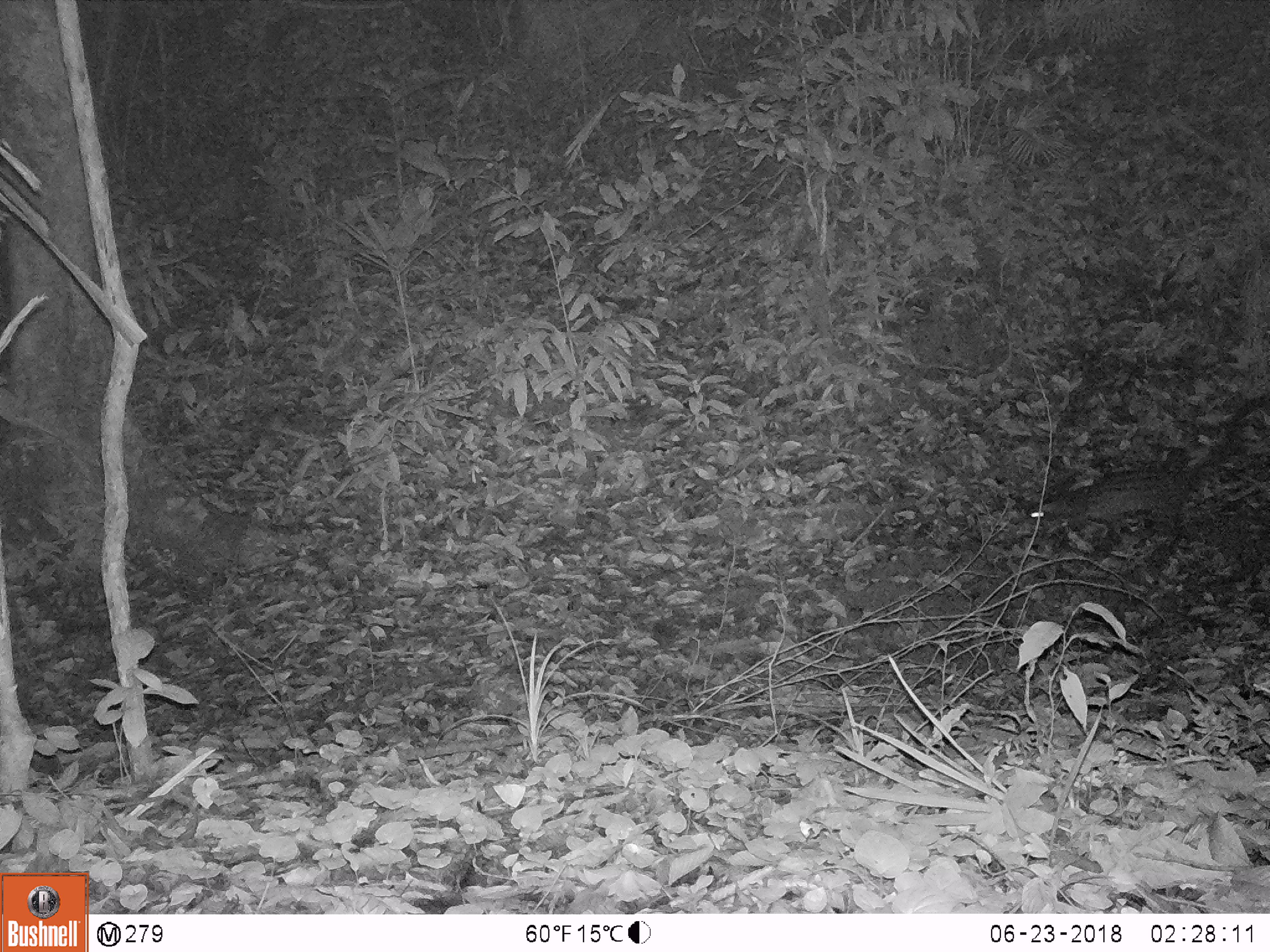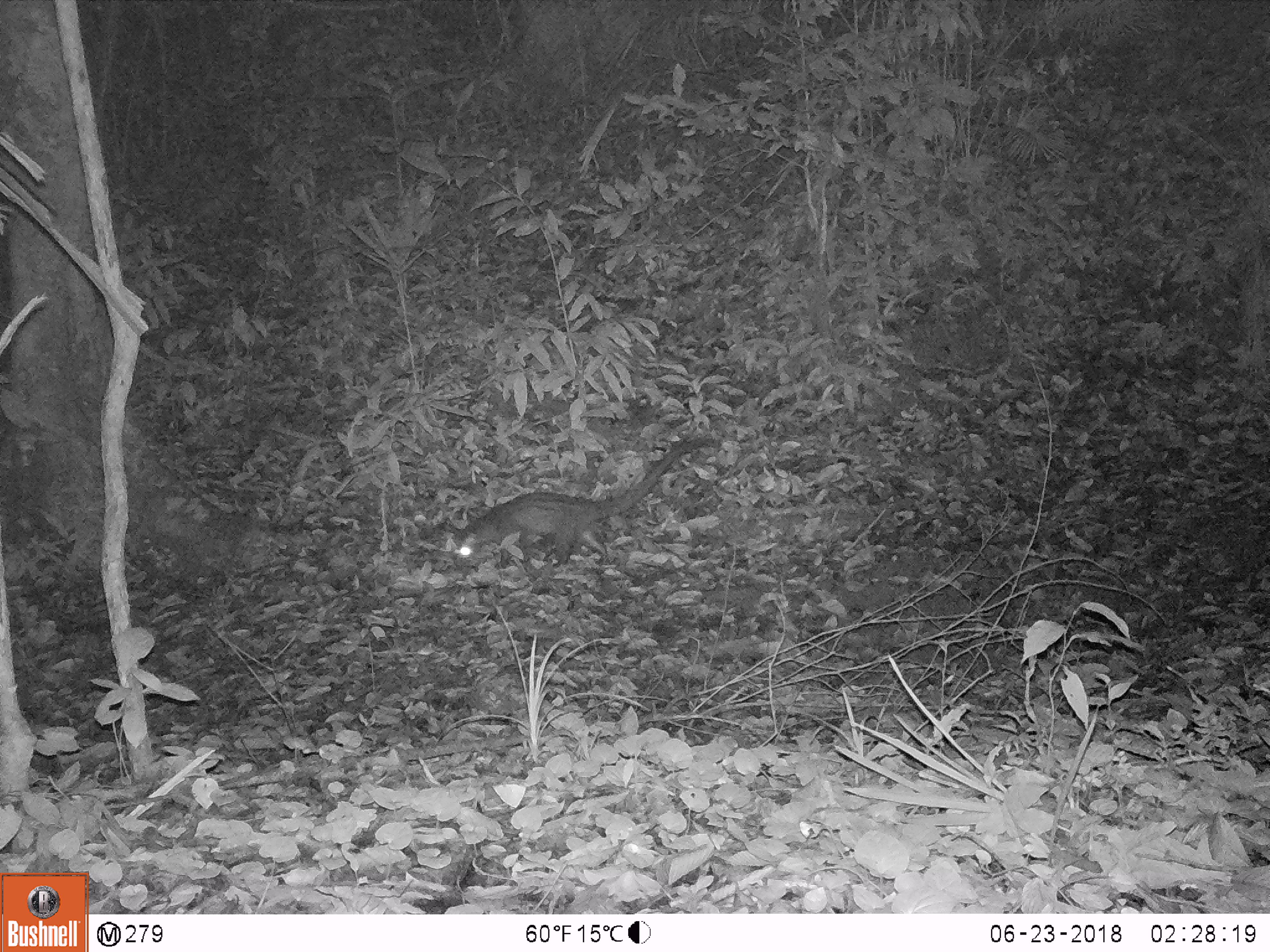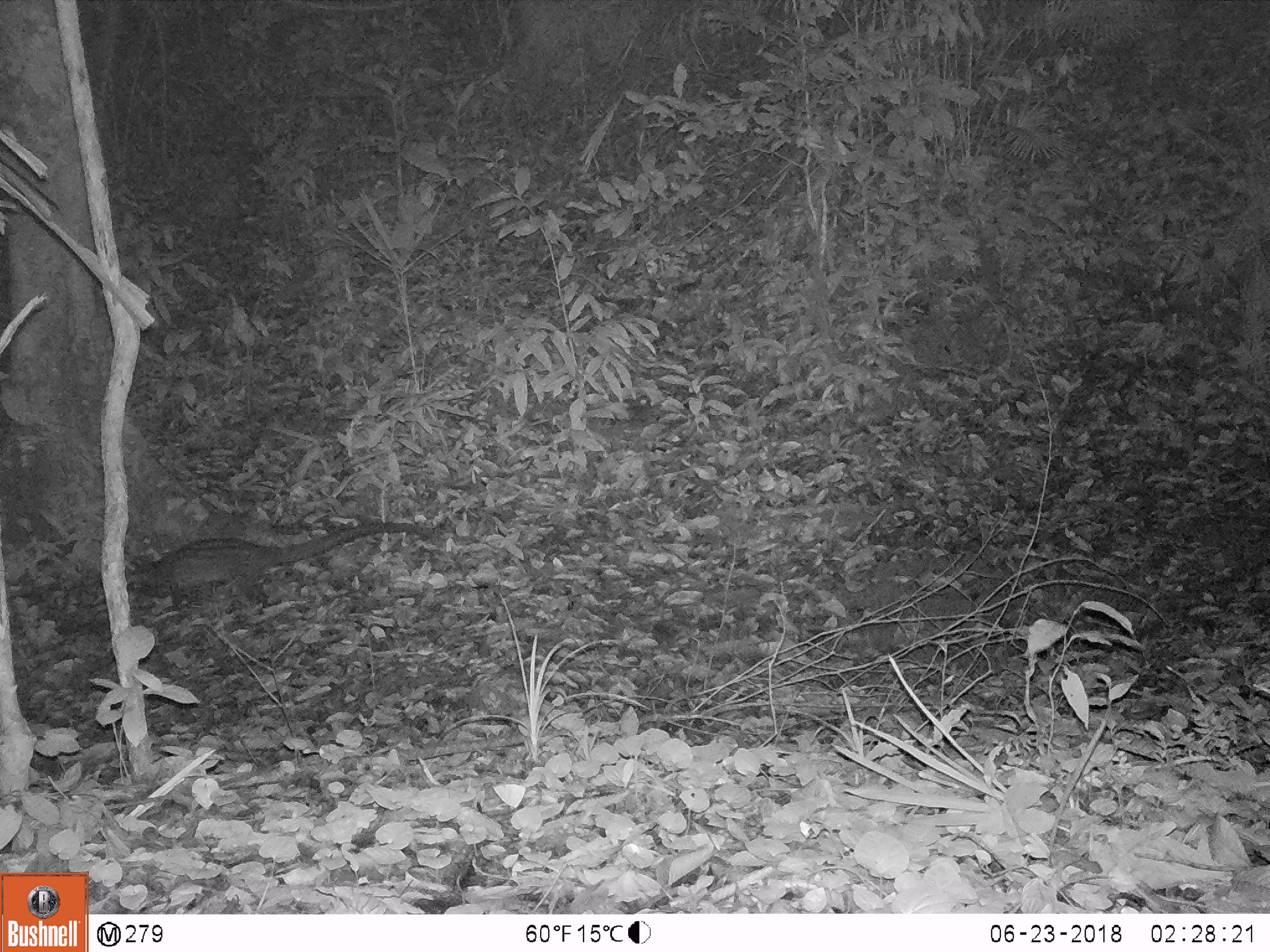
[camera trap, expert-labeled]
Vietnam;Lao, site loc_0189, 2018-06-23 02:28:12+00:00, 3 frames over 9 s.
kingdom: Animalia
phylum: Chordata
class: Mammalia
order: Carnivora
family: Viverridae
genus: Paradoxurus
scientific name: Paradoxurus hermaphroditus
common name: common palm civet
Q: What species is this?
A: Common palm civet (Paradoxurus hermaphroditus).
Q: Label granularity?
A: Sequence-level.